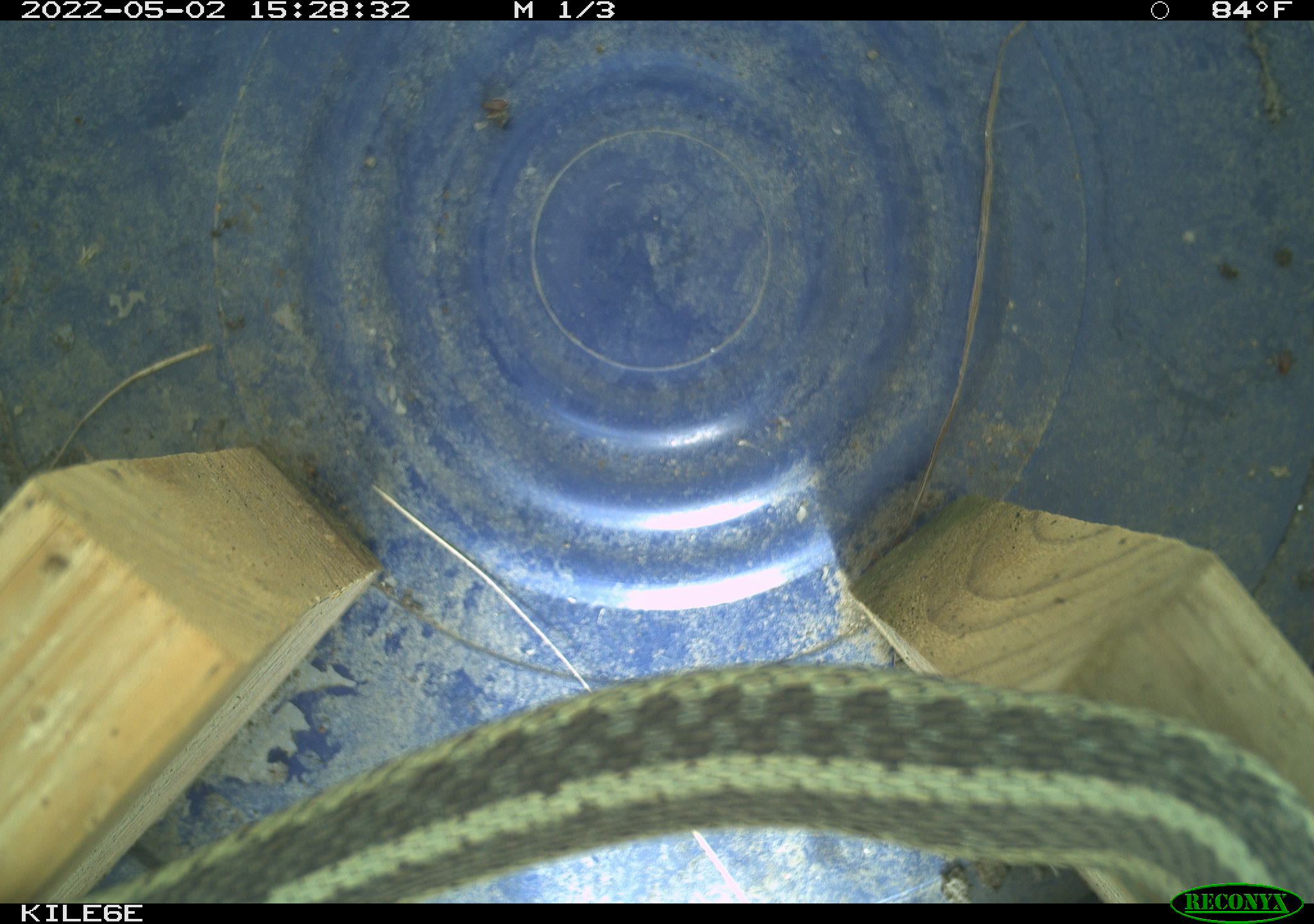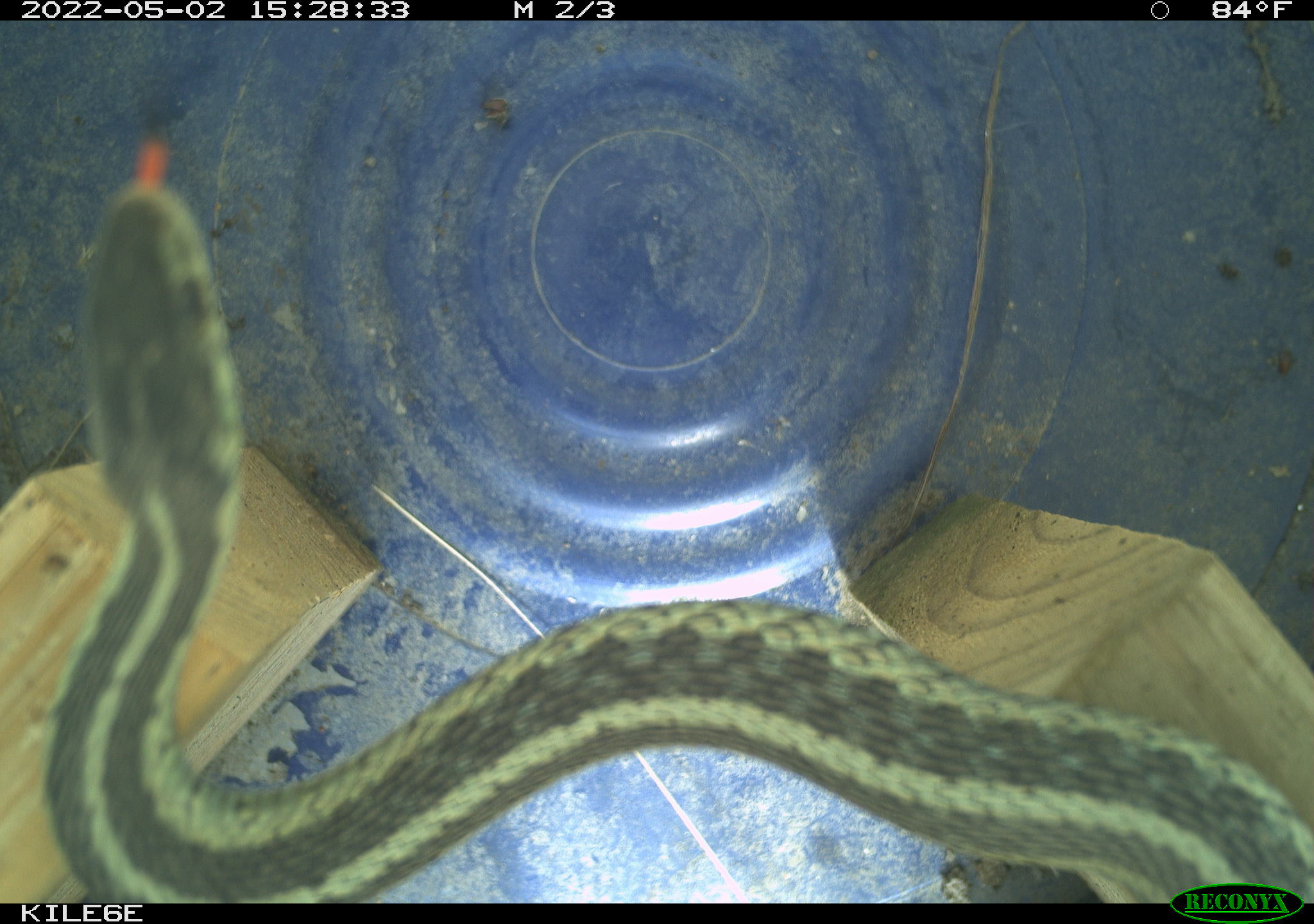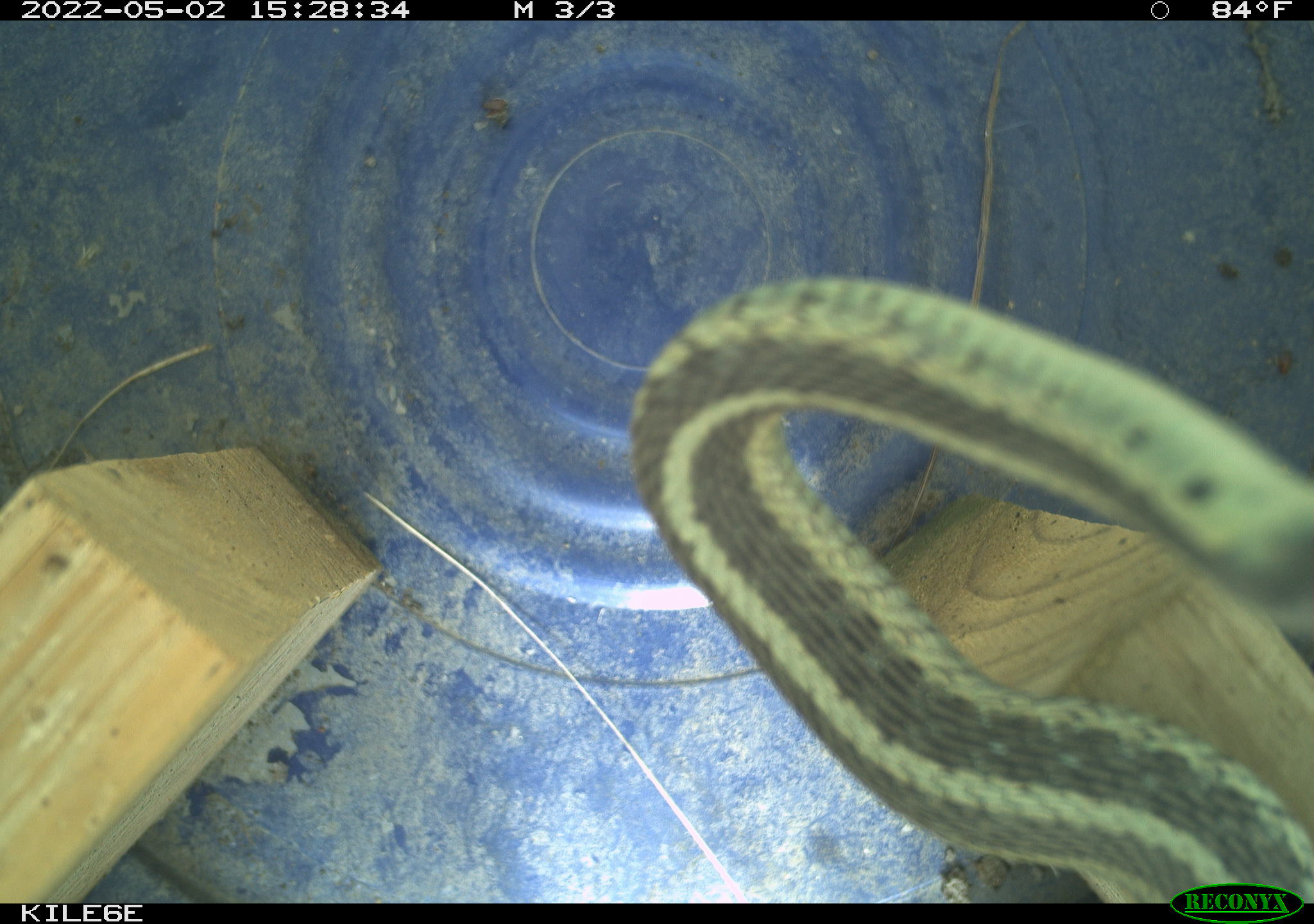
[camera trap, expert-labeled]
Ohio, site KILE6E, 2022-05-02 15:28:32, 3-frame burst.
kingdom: Animalia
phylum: Chordata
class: Reptilia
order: Squamata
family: Colubridae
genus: Thamnophis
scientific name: Thamnophis sirtalis sirtalis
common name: eastern gartersnake